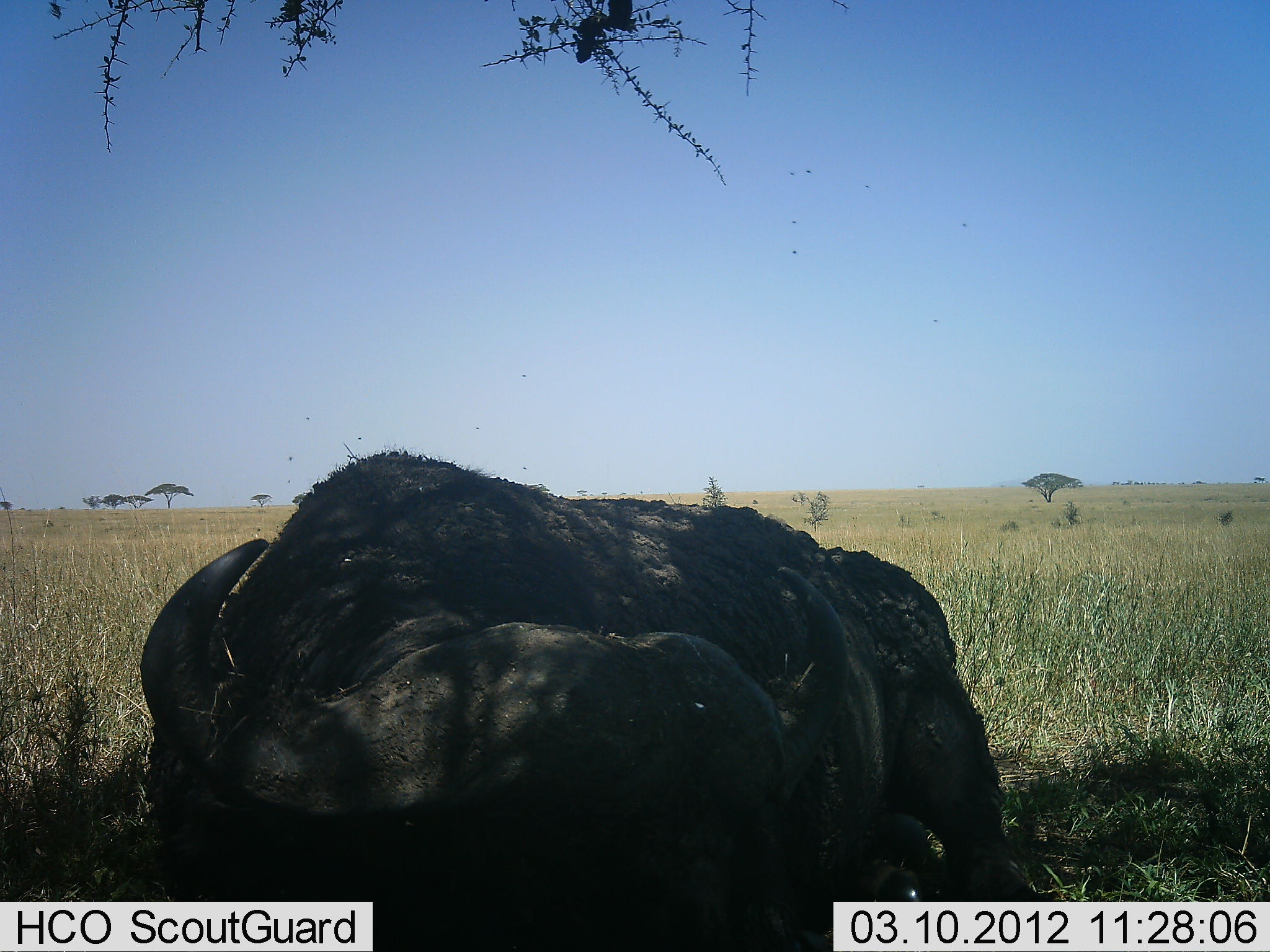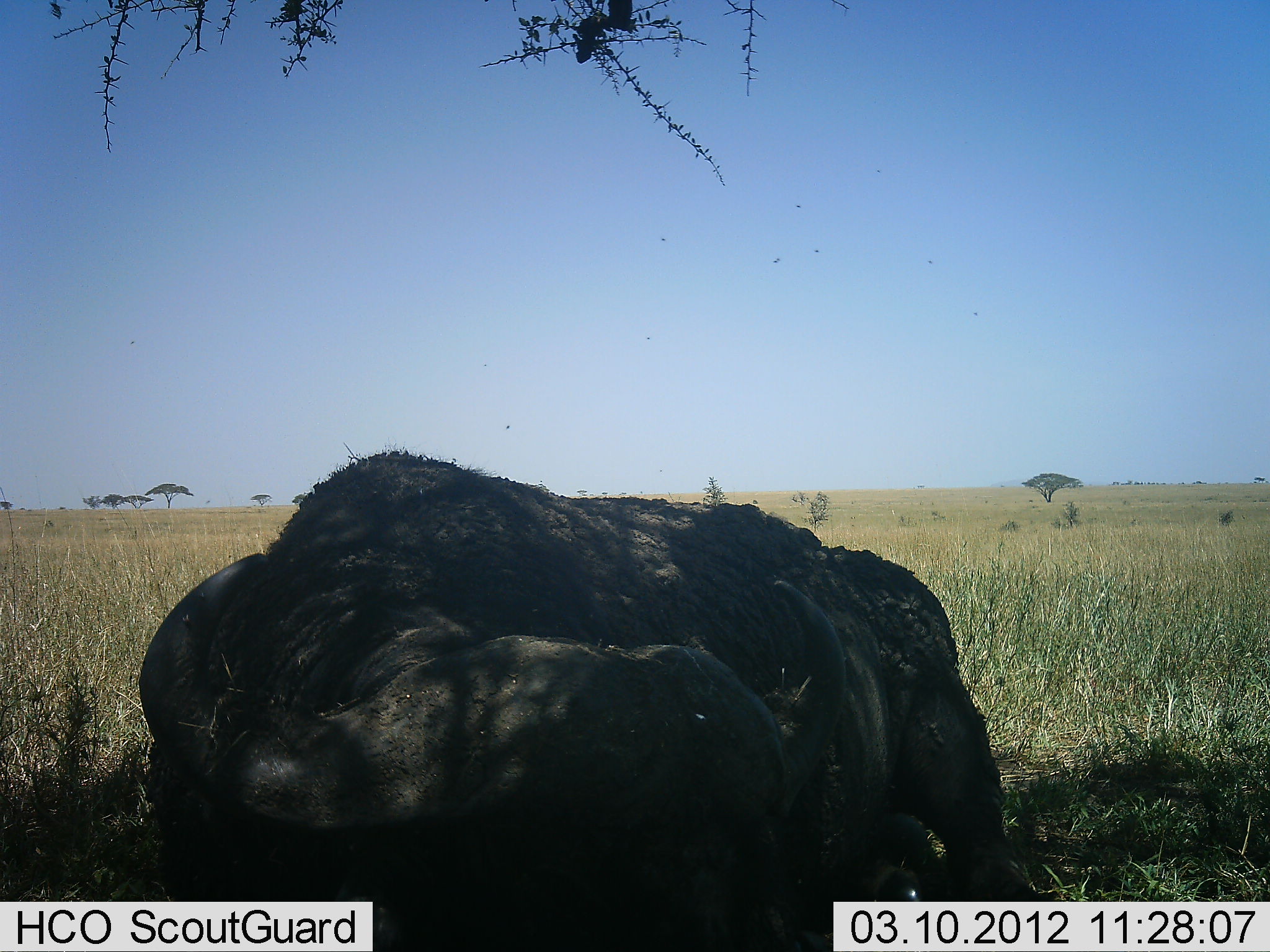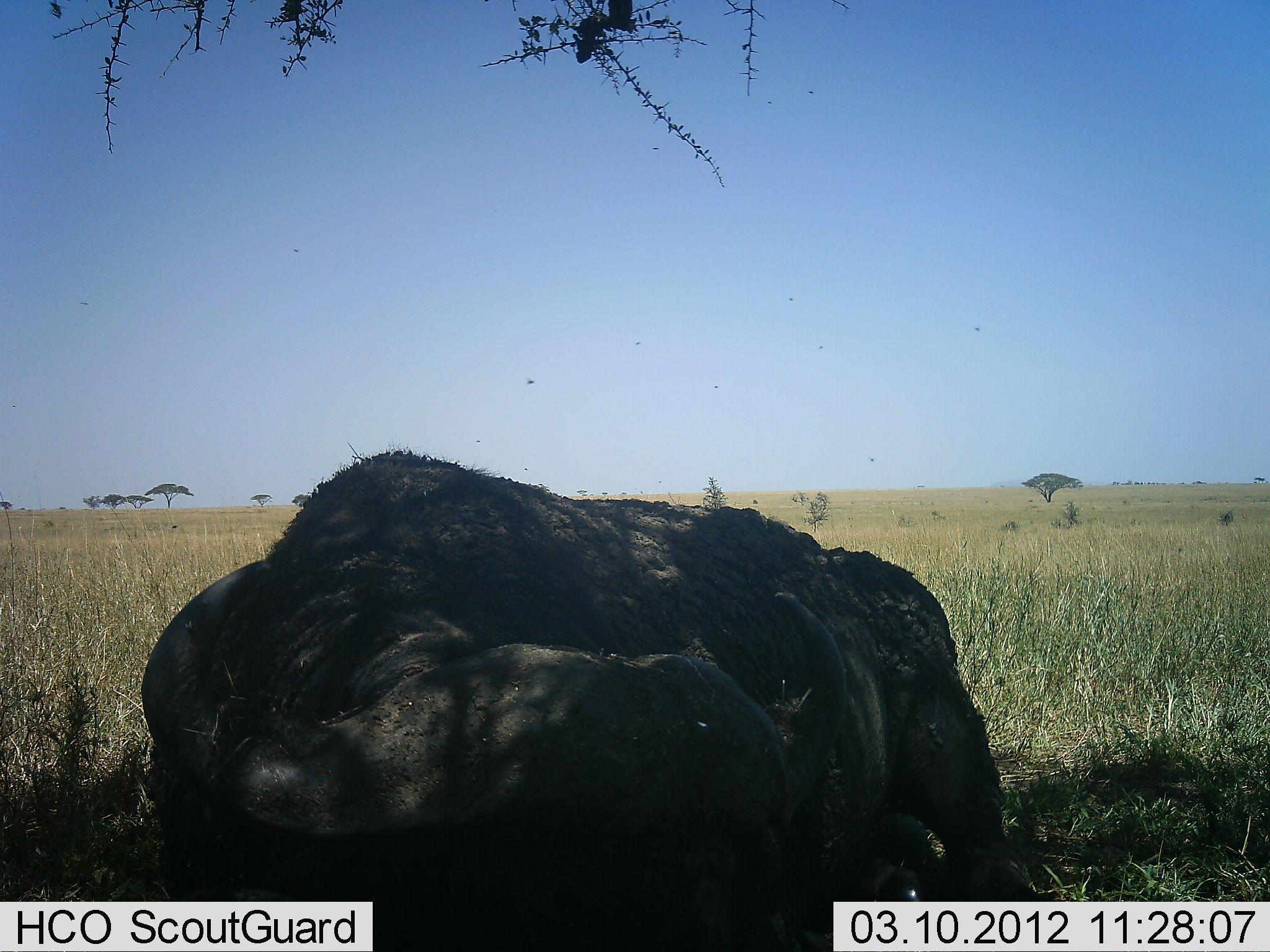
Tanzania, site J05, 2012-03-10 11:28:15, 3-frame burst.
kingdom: Animalia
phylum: Chordata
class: Mammalia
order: Artiodactyla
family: Bovidae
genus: Syncerus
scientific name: Syncerus caffer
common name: cape buffalo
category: buffalo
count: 1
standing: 18%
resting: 82%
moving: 0%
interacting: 0%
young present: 0%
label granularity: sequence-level